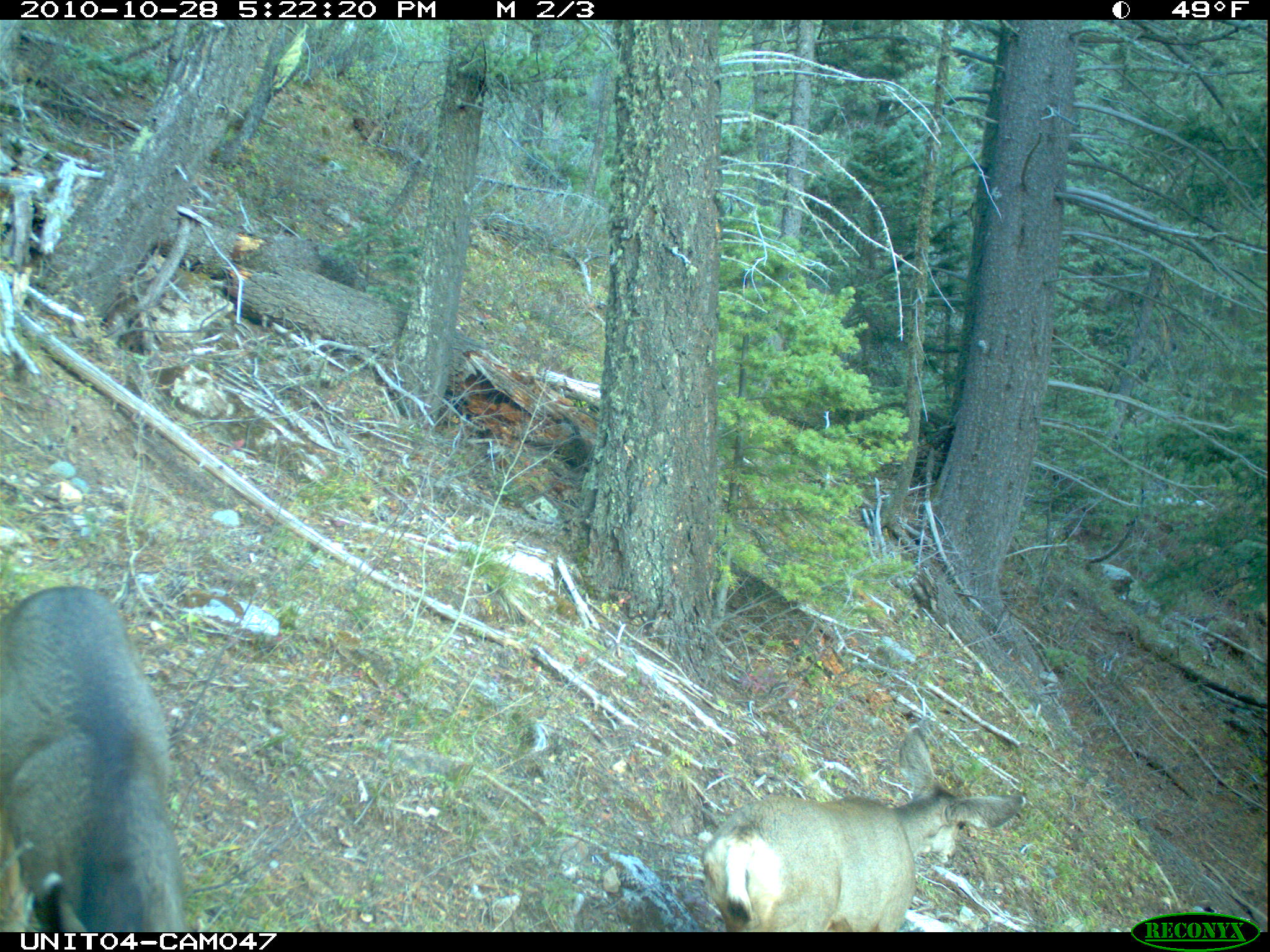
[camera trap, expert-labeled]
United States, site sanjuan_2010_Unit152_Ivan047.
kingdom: Animalia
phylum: Chordata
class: Mammalia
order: Artiodactyla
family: Cervidae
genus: Odocoileus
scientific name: Odocoileus hemionus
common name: mule deer